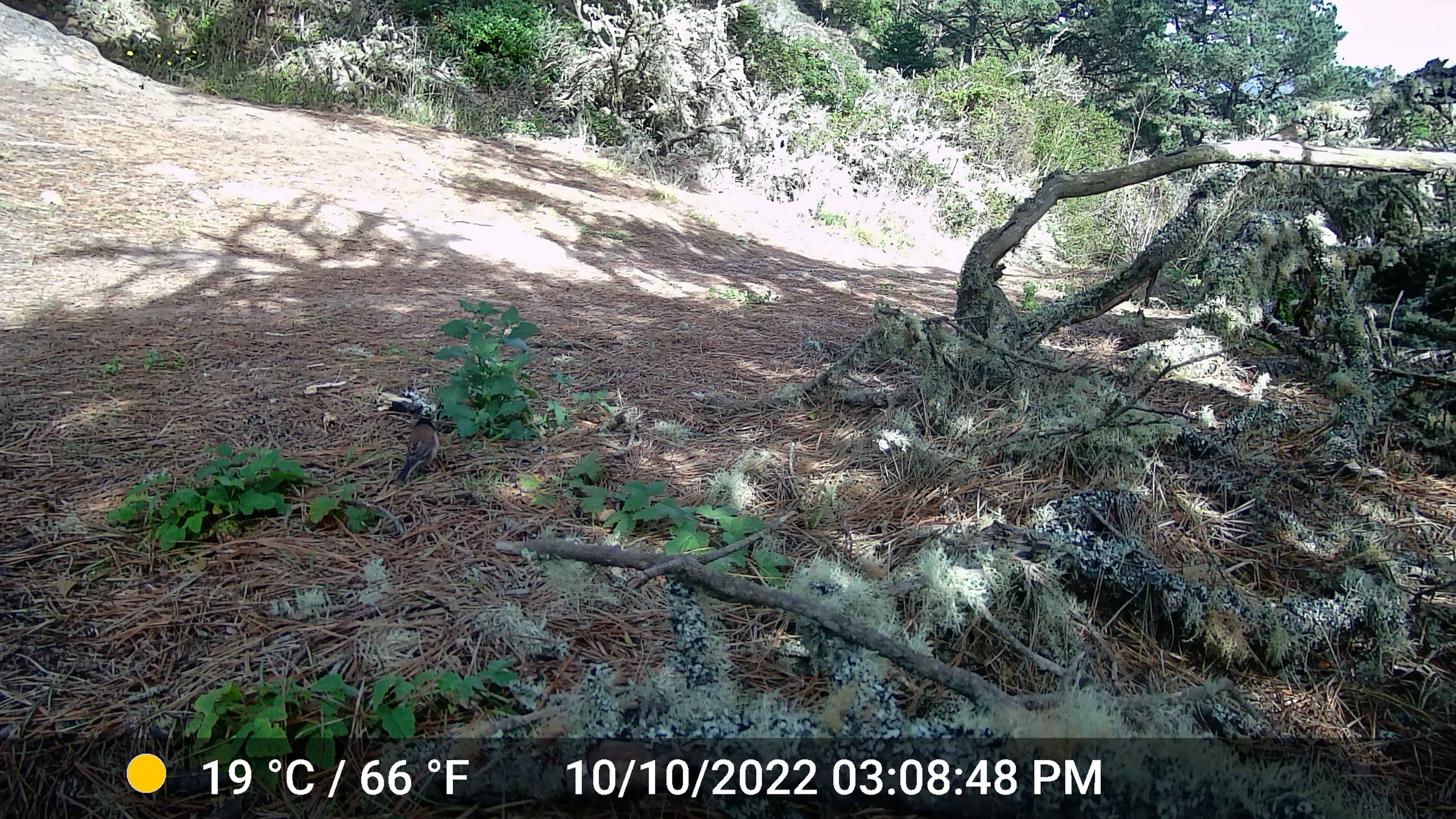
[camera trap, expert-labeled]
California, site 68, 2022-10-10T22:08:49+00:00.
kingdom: Animalia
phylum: Chordata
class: Aves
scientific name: Aves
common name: bird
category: unknown bird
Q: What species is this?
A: Unknown bird (bird) (Aves).